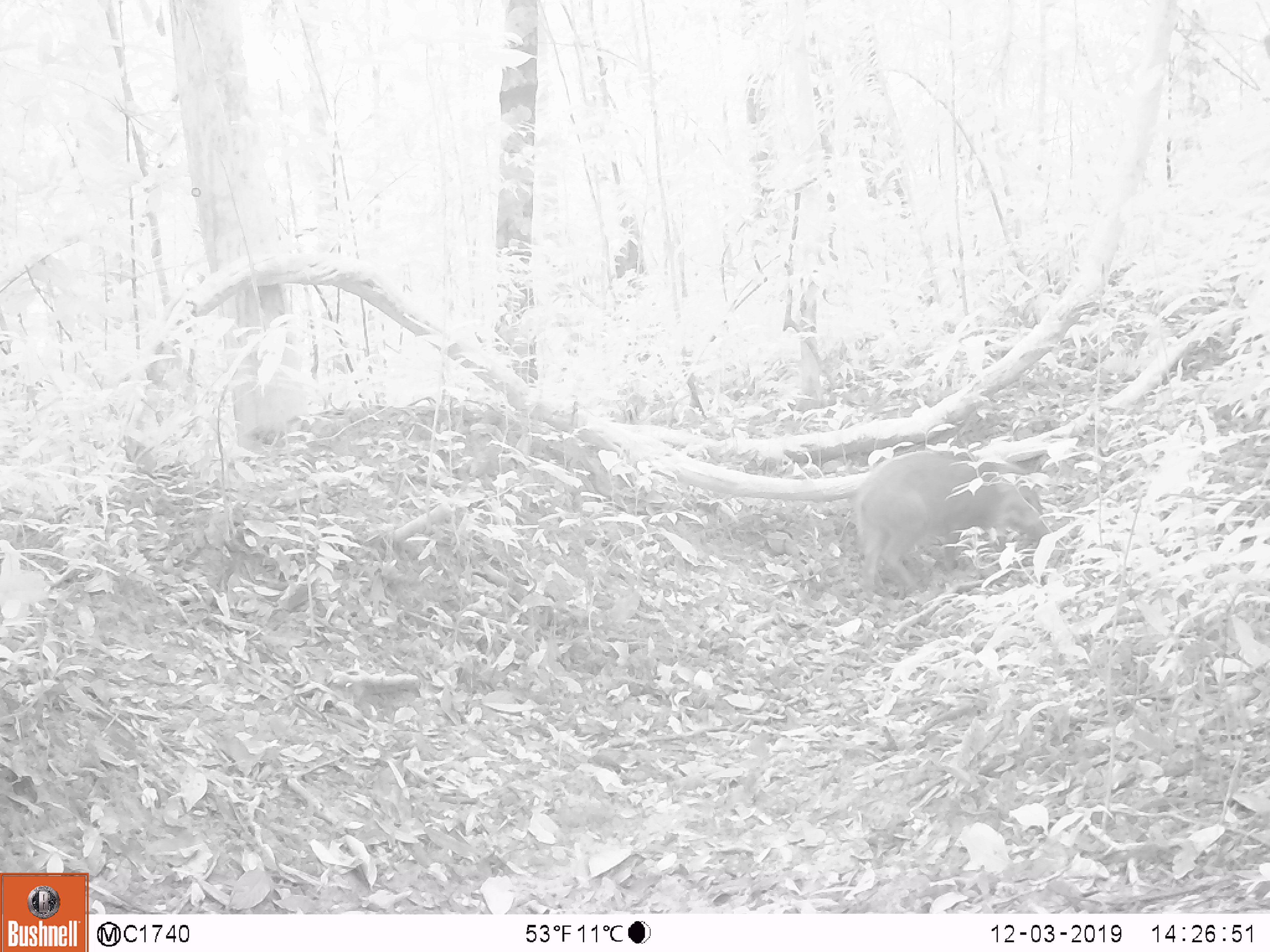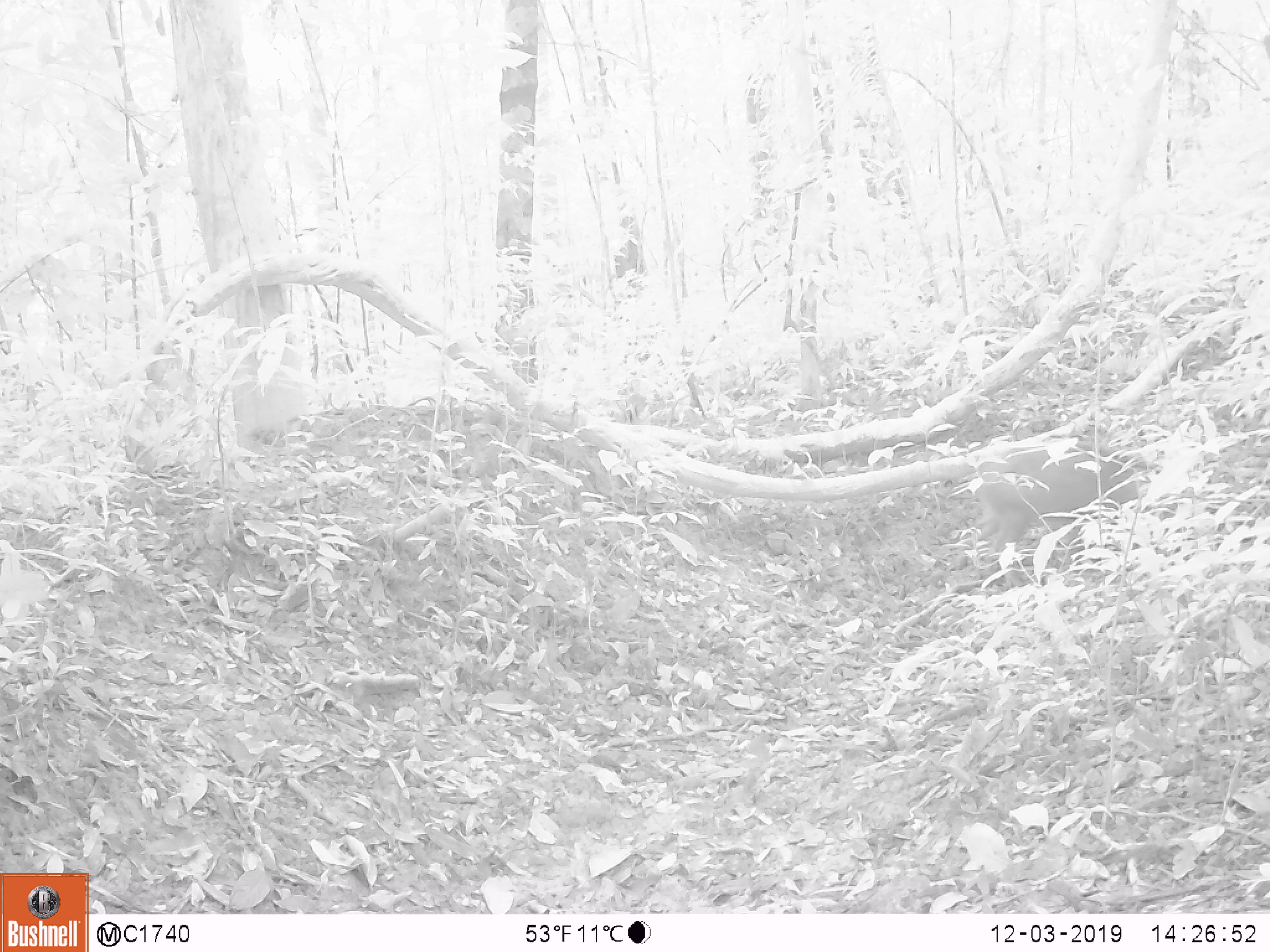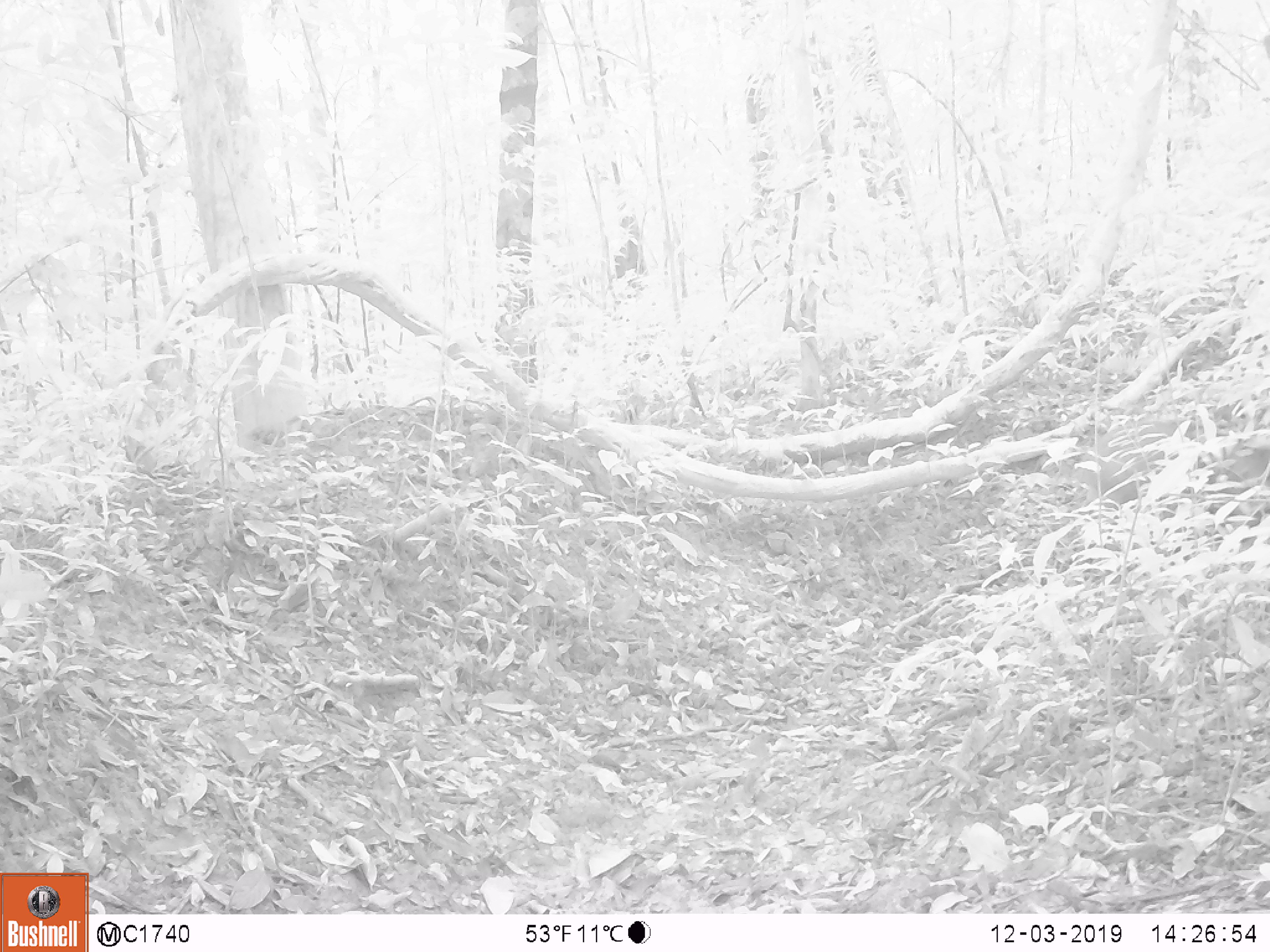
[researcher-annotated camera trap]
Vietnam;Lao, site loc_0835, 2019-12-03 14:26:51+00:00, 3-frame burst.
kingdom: Animalia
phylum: Chordata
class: Mammalia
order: Artiodactyla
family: Suidae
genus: Sus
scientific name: Sus scrofa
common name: eurasian wild pig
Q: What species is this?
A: Eurasian wild pig (Sus scrofa).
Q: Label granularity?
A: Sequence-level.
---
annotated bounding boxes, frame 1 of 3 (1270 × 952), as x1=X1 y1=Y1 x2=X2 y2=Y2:
eurasian wild pig: x1=851 y1=451 x2=1053 y2=597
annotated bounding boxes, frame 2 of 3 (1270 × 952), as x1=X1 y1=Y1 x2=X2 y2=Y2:
eurasian wild pig: x1=966 y1=450 x2=1177 y2=590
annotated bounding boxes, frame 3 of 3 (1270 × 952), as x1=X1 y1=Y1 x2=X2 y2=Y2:
eurasian wild pig: x1=1087 y1=419 x2=1270 y2=581